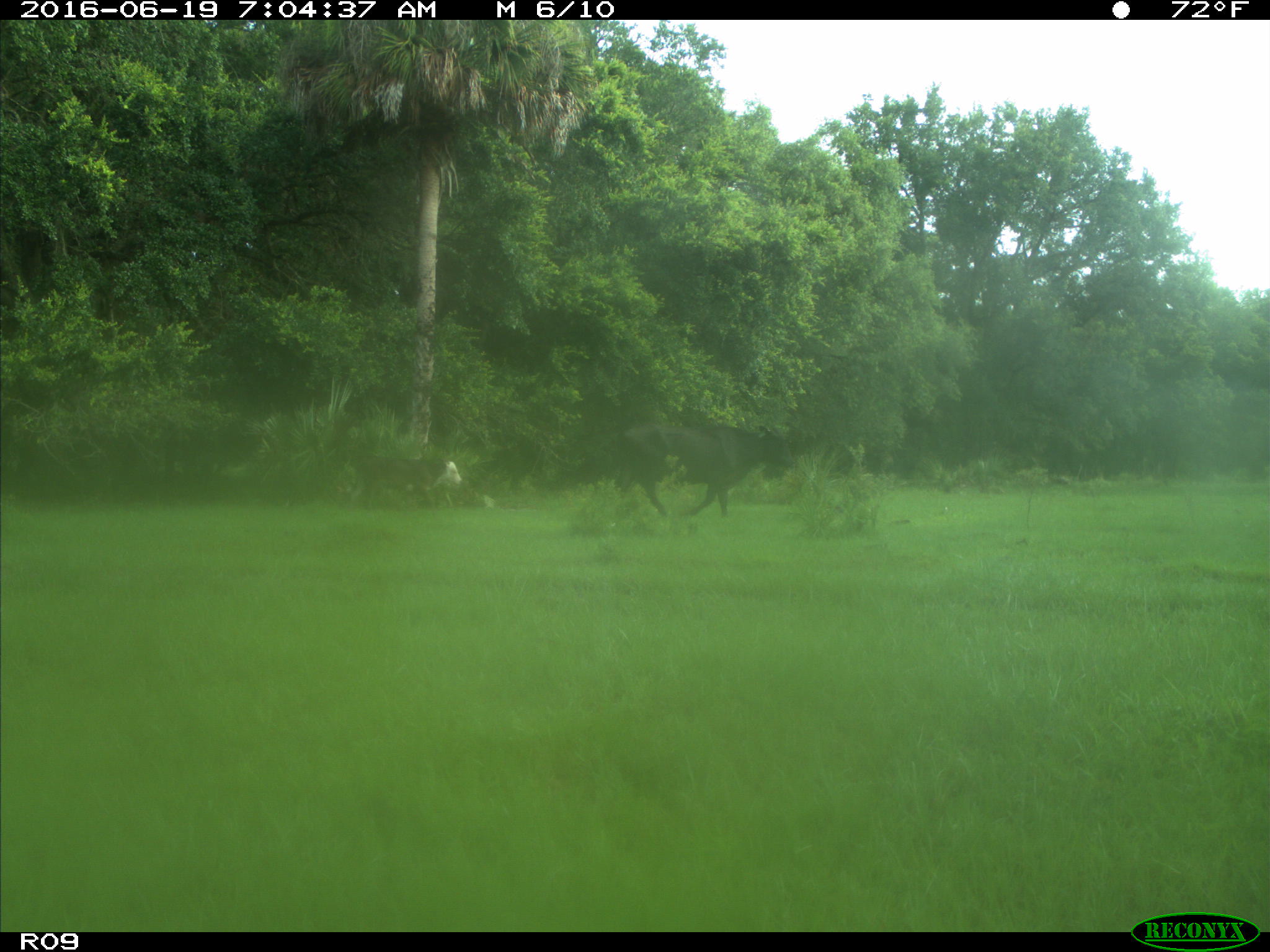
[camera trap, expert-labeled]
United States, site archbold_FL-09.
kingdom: Animalia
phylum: Chordata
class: Mammalia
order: Artiodactyla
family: Bovidae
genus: Bos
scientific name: Bos taurus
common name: domestic cow